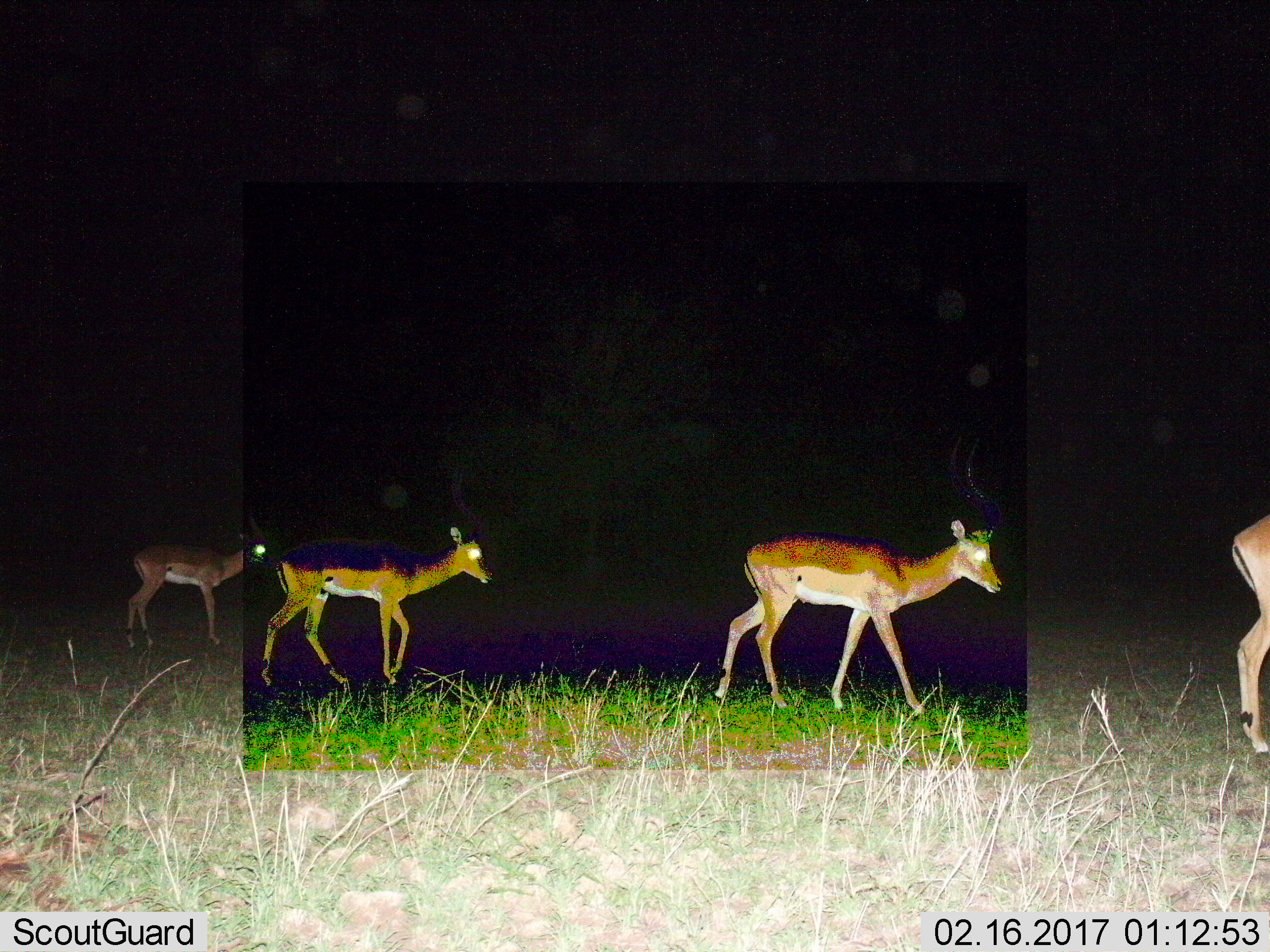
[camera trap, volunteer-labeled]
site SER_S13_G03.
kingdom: Animalia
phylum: Chordata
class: Mammalia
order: Artiodactyla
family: Bovidae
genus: Aepyceros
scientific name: Aepyceros melampus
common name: impala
Impala (Aepyceros melampus), count 4. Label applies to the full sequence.